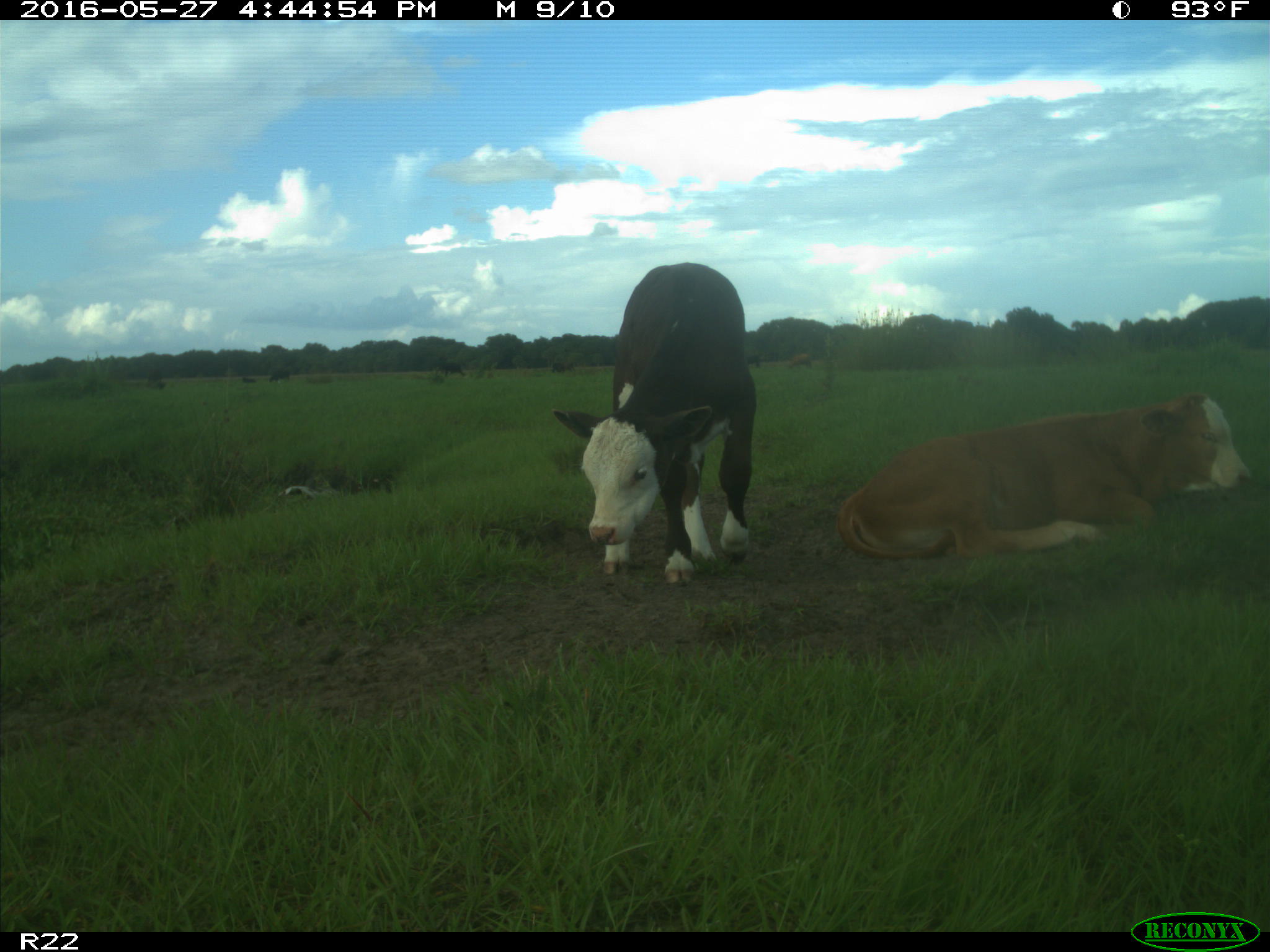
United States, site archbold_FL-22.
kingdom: Animalia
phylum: Chordata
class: Mammalia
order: Artiodactyla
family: Bovidae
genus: Bos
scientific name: Bos taurus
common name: domestic cow